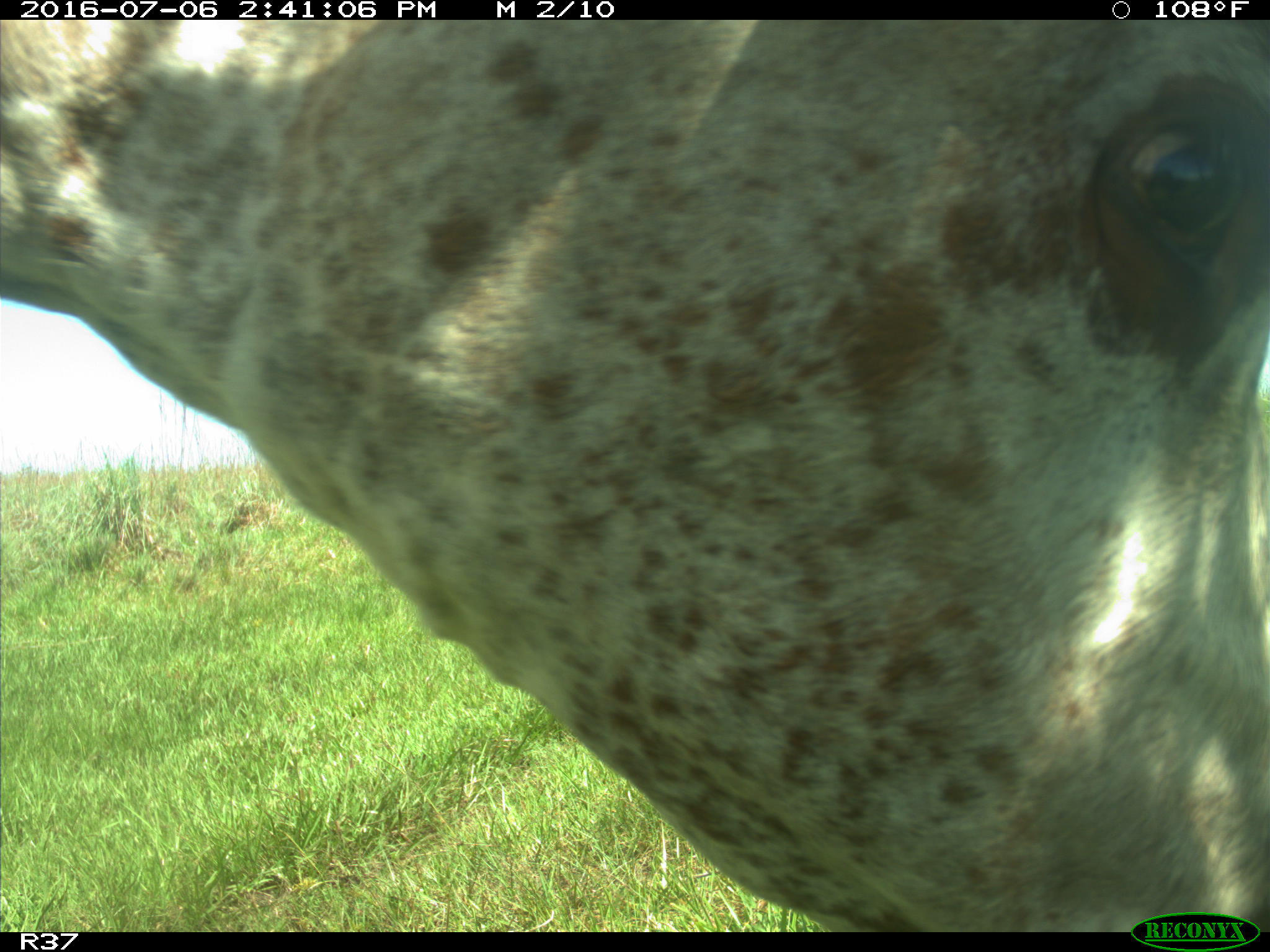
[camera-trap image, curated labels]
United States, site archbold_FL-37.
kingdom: Animalia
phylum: Chordata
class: Mammalia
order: Artiodactyla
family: Bovidae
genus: Bos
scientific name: Bos taurus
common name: domestic cow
Bos taurus (domestic cow).